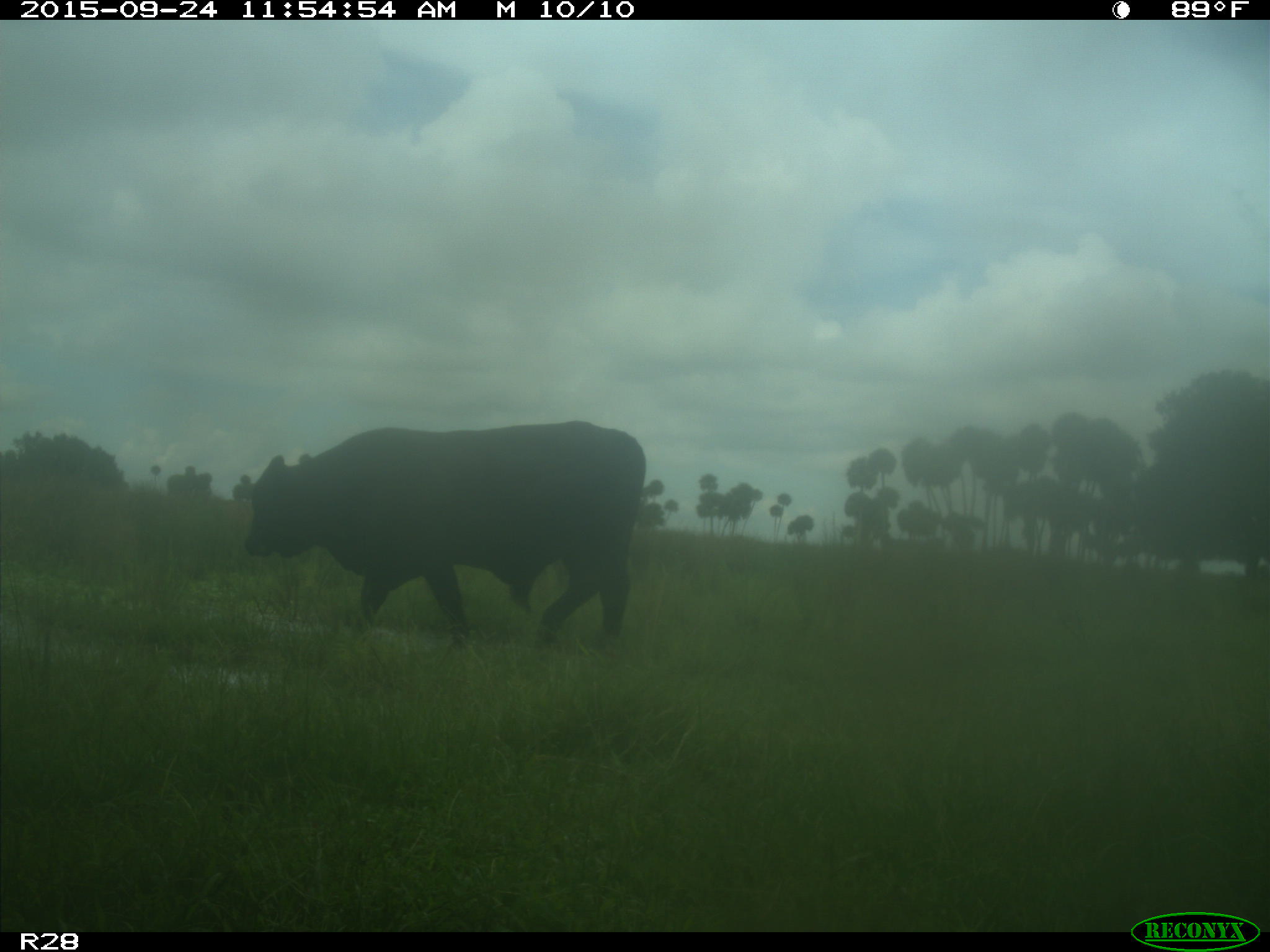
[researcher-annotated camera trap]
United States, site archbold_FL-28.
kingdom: Animalia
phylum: Chordata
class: Mammalia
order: Artiodactyla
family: Bovidae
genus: Bos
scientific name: Bos taurus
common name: domestic cow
Bos taurus (domestic cow).